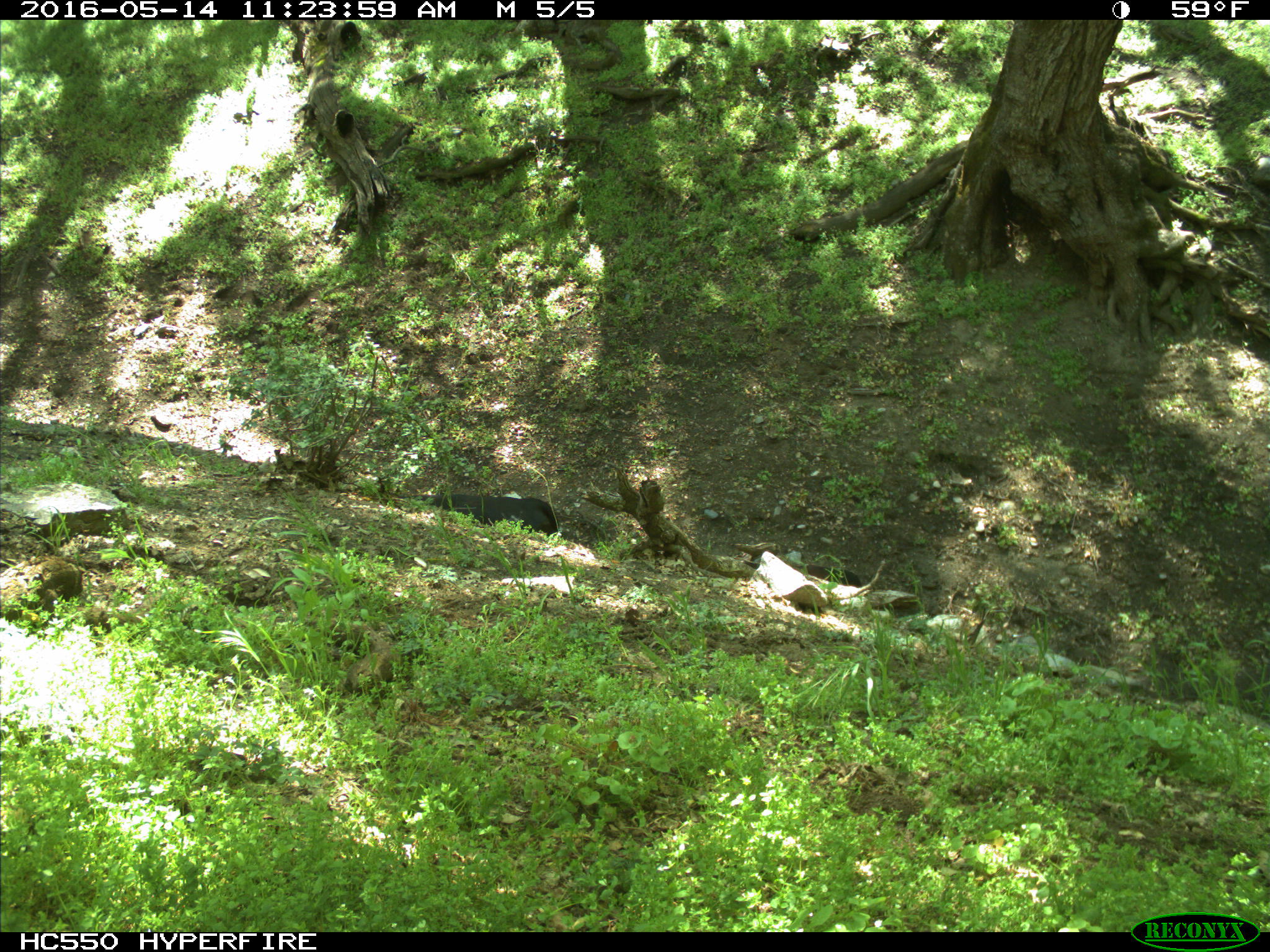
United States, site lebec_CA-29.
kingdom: Animalia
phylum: Chordata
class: Mammalia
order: Artiodactyla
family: Bovidae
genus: Bos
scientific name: Bos taurus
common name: domestic cow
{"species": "Bos taurus (domestic cow)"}